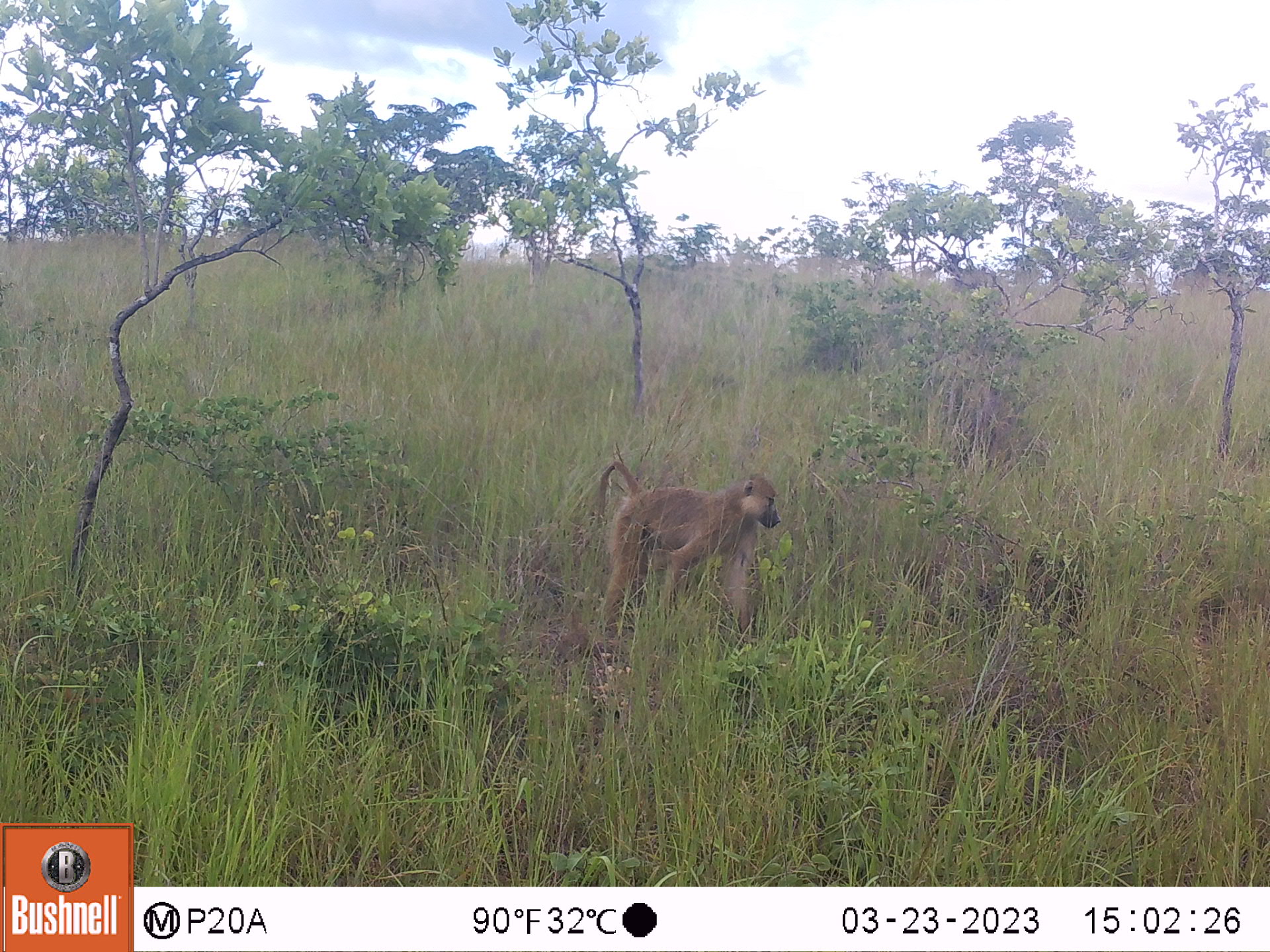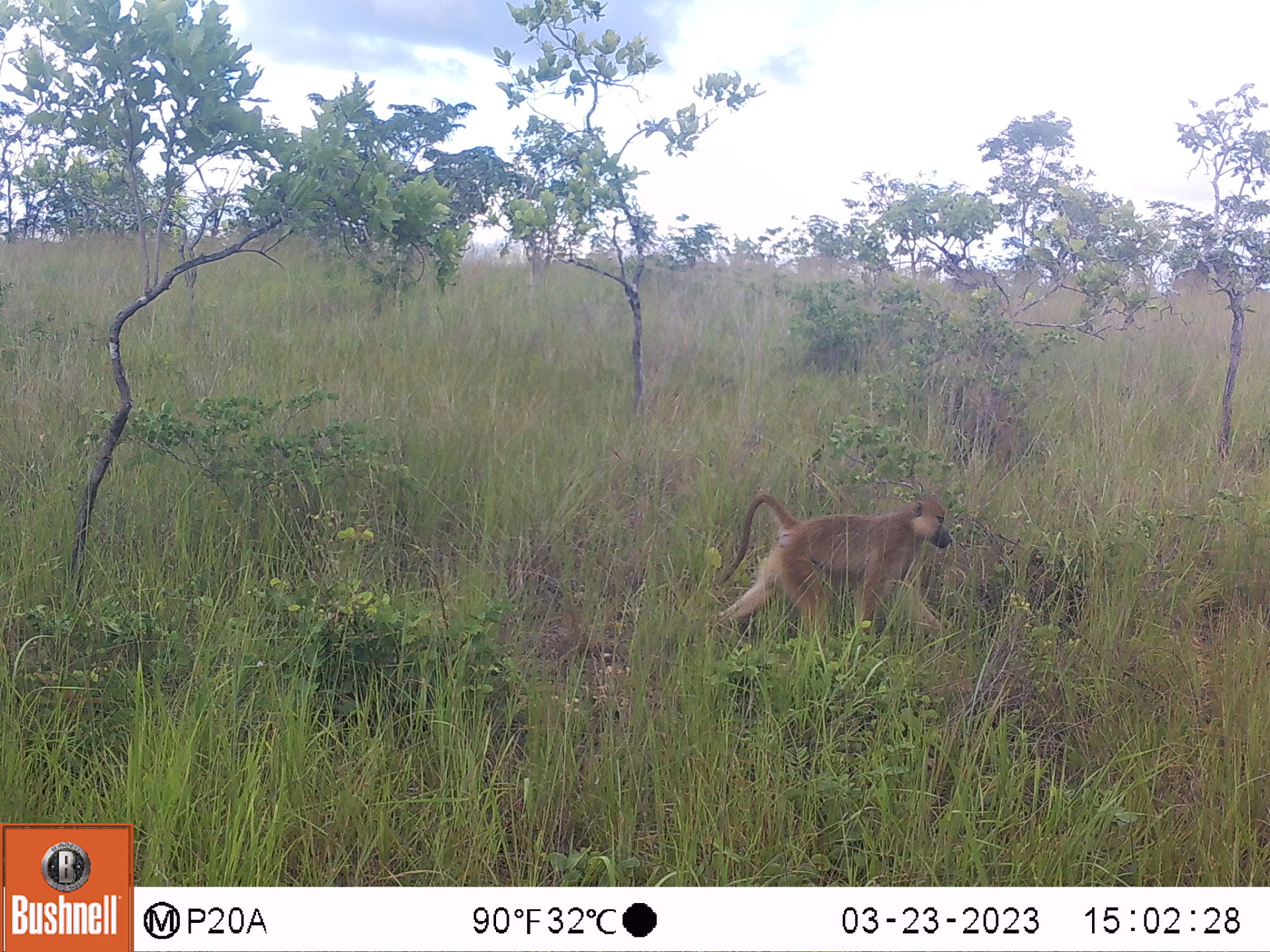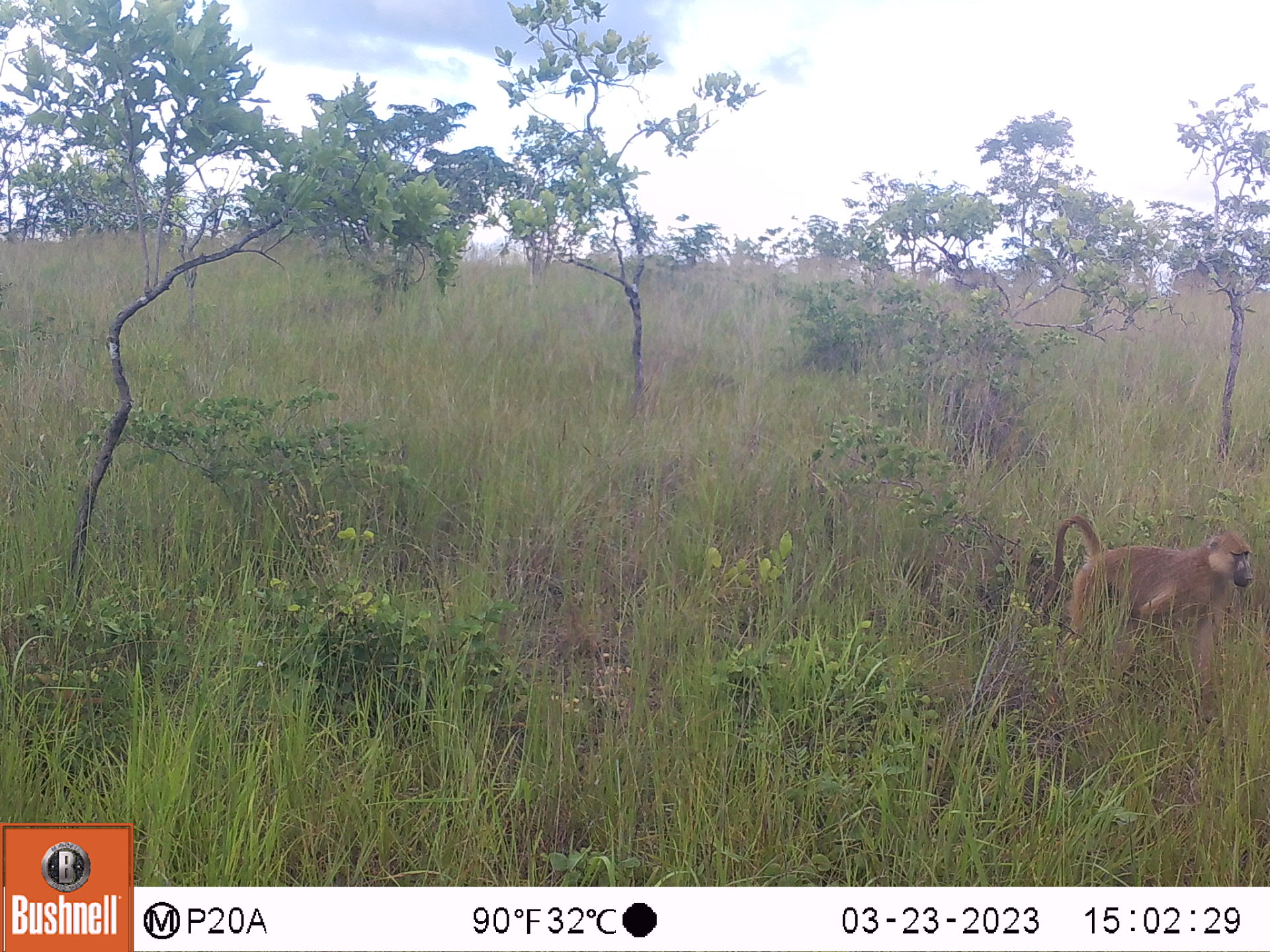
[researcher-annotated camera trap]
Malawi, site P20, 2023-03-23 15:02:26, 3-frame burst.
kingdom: Animalia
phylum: Chordata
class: Mammalia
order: Primates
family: Cercopithecidae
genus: Papio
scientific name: Papio cynocephalus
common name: yellow baboon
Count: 1.